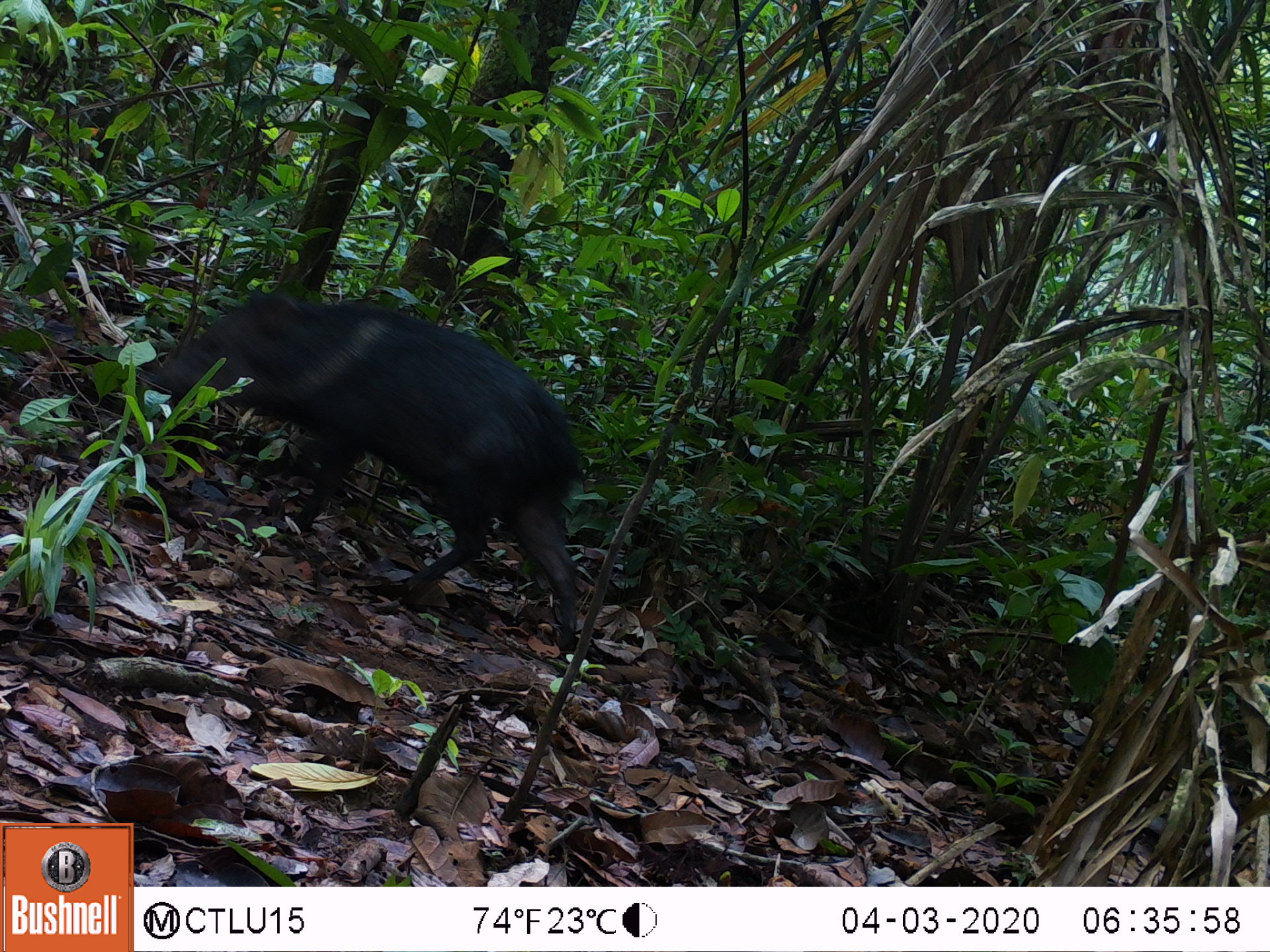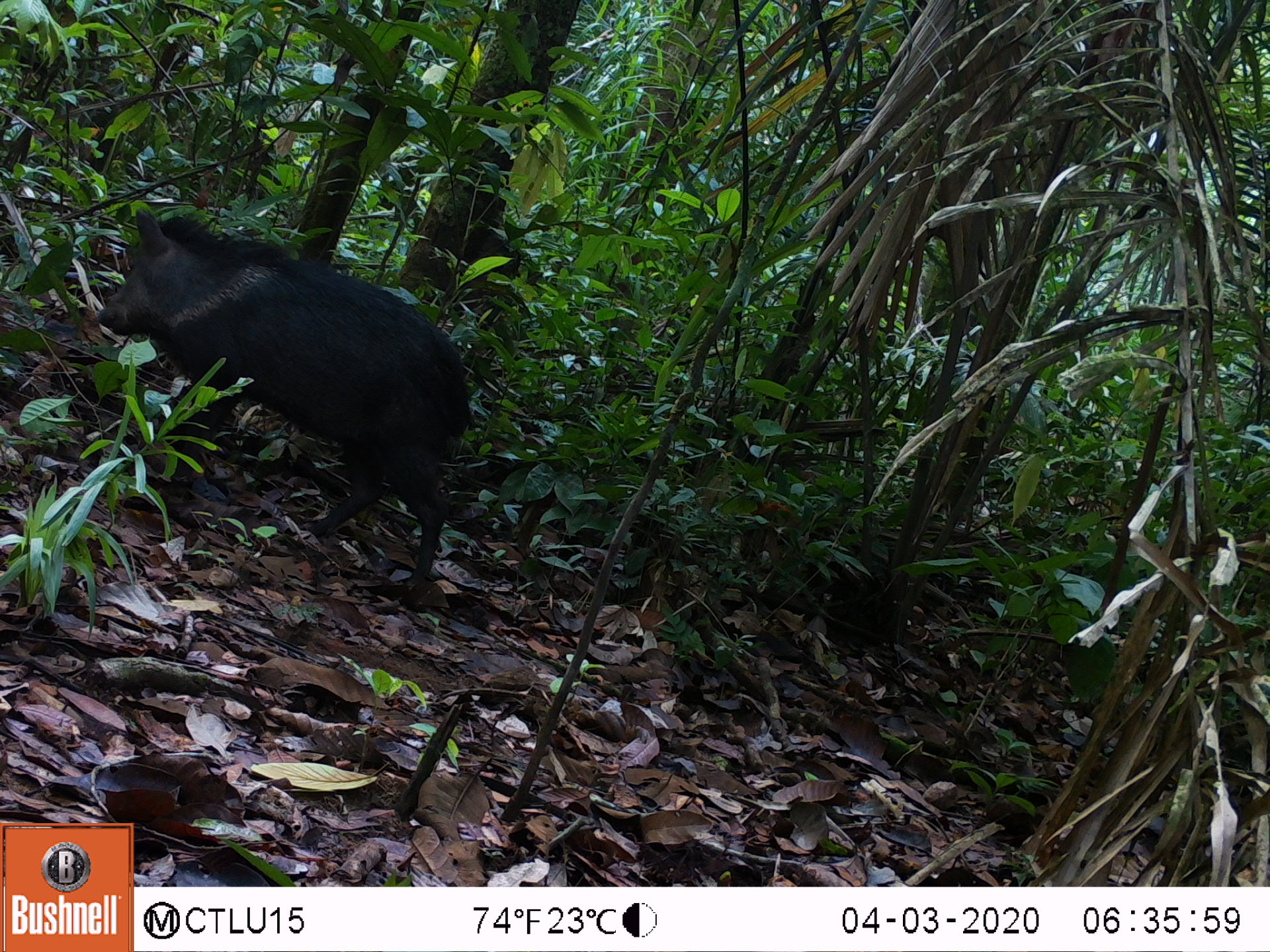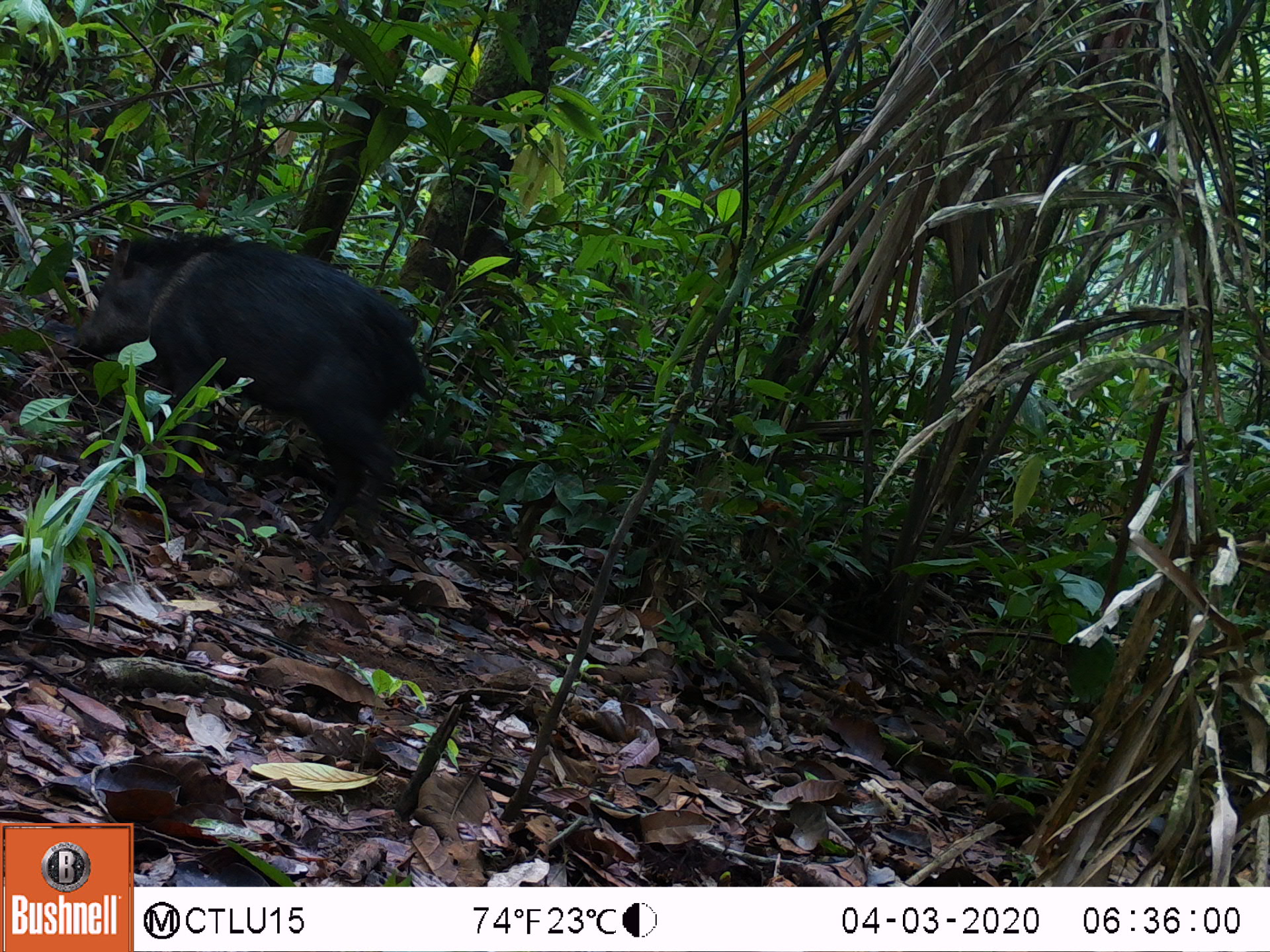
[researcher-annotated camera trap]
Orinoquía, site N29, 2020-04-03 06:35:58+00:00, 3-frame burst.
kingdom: Animalia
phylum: Chordata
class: Mammalia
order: Artiodactyla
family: Tayassuidae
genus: Pecari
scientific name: Pecari tajacu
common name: collared peccary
Collared peccary (Pecari tajacu).